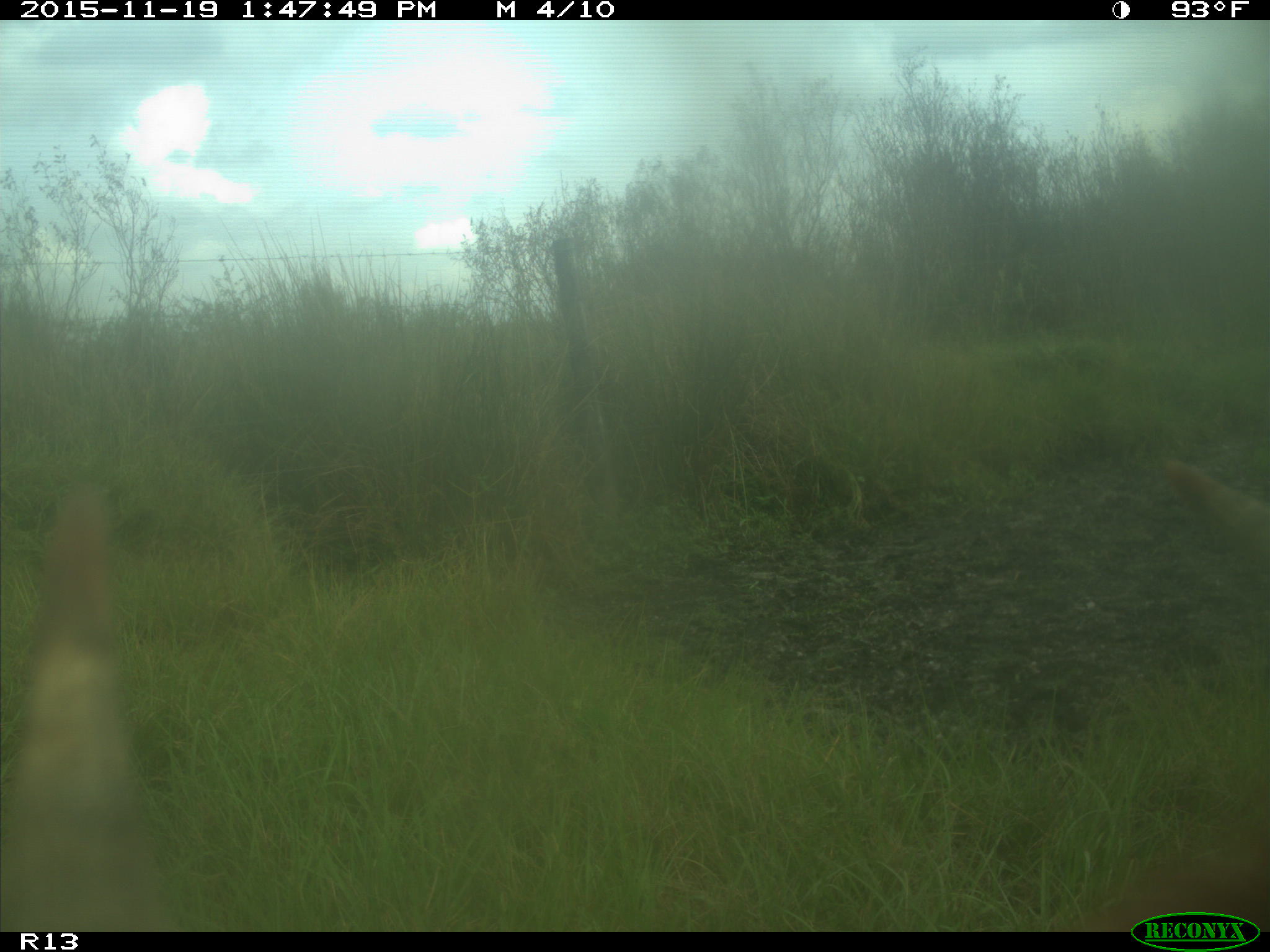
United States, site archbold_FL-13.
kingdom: Animalia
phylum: Chordata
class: Mammalia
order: Artiodactyla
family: Bovidae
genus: Bos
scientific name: Bos taurus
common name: domestic cow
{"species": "Bos taurus (domestic cow)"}